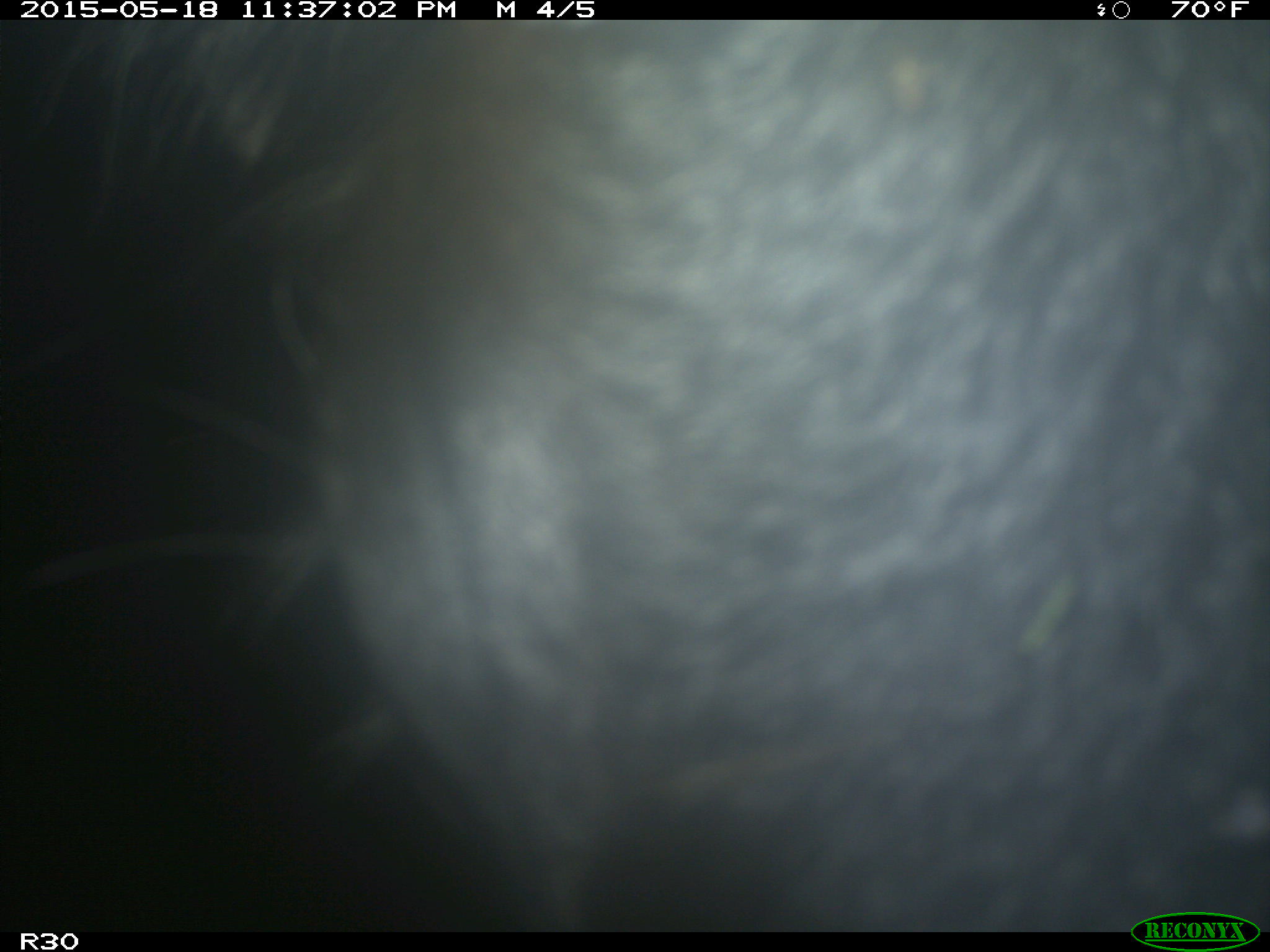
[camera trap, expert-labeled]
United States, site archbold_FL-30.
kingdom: Animalia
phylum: Chordata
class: Mammalia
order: Artiodactyla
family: Bovidae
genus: Bos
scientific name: Bos taurus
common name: domestic cow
Bos taurus (domestic cow).